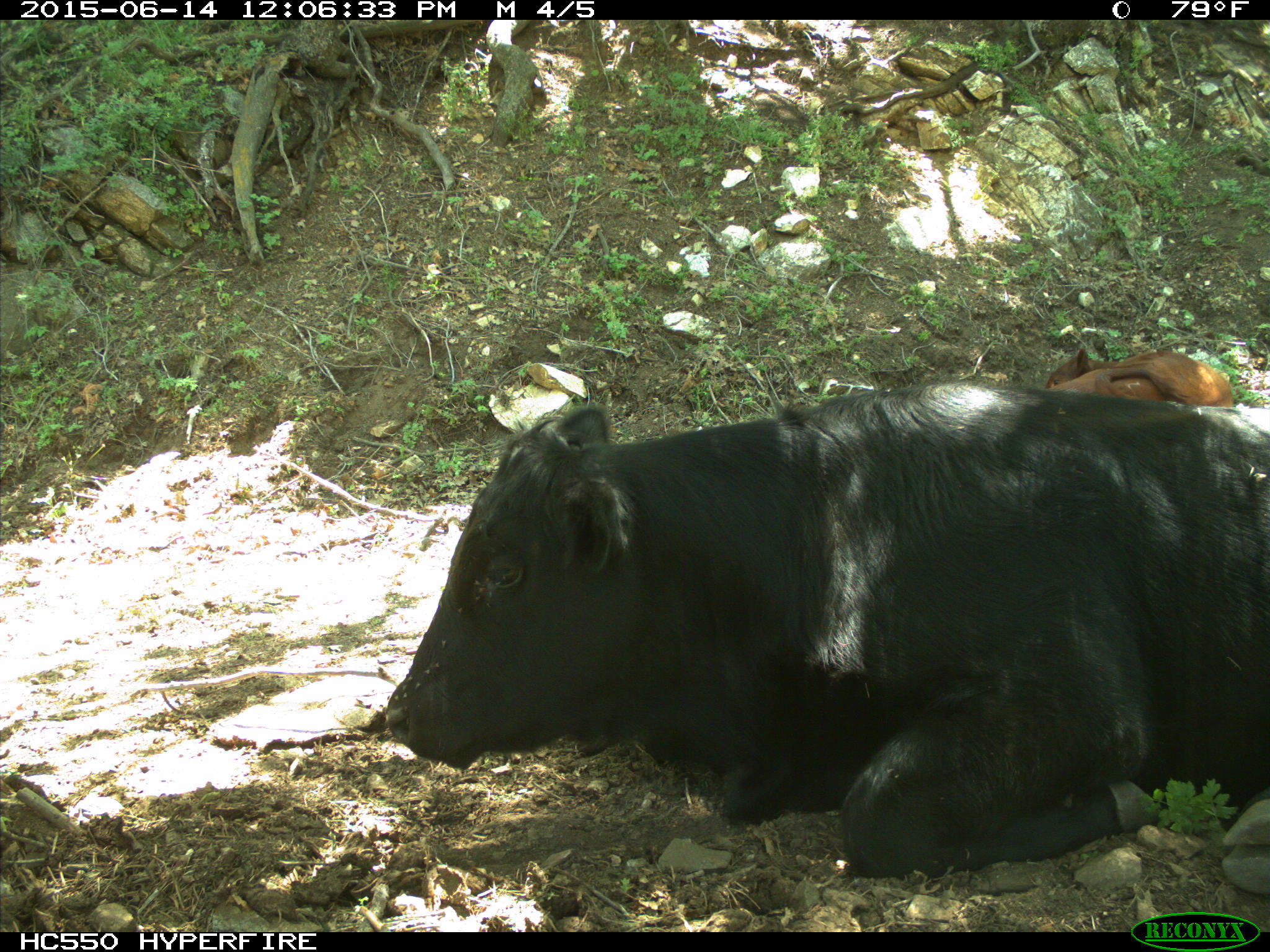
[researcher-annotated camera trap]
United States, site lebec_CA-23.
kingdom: Animalia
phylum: Chordata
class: Mammalia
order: Artiodactyla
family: Bovidae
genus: Bos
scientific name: Bos taurus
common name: domestic cow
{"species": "Bos taurus (domestic cow)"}